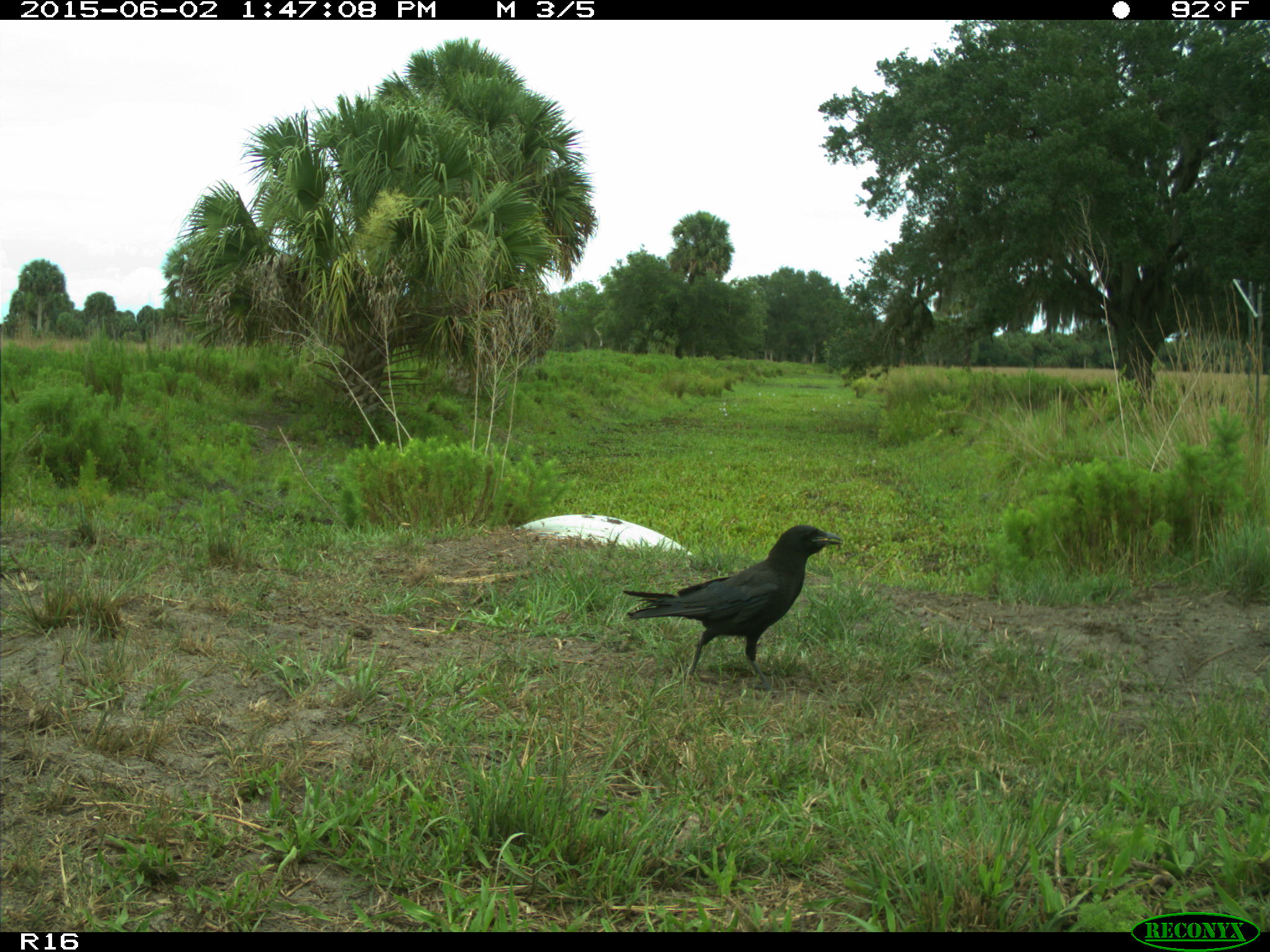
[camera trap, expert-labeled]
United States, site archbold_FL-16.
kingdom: Animalia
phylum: Chordata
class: Aves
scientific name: Aves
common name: birds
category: unidentified bird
Unidentified bird (birds) (Aves).